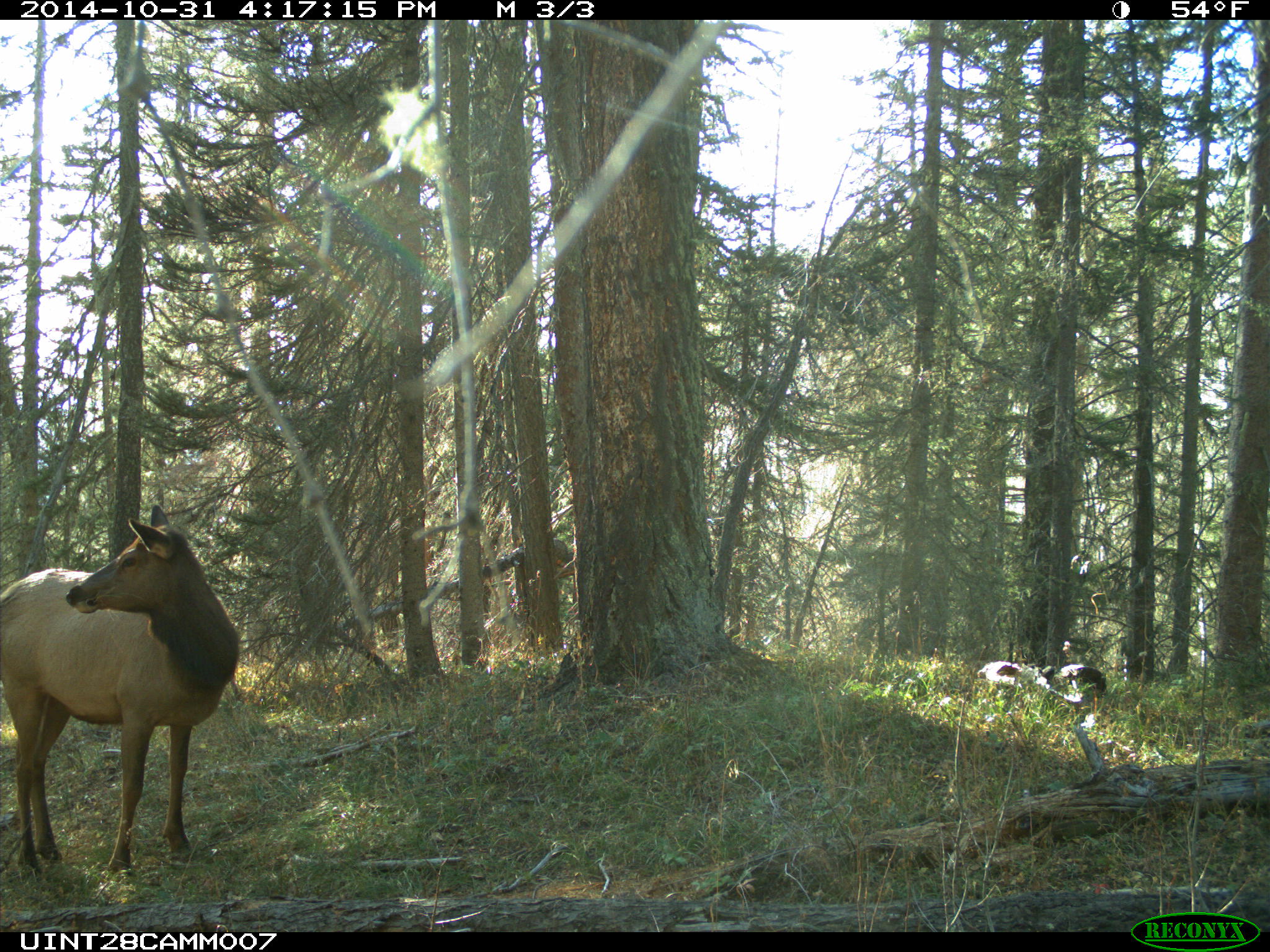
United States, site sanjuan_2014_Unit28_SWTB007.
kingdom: Animalia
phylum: Chordata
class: Mammalia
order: Artiodactyla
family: Cervidae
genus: Cervus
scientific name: Cervus elaphus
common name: red deer